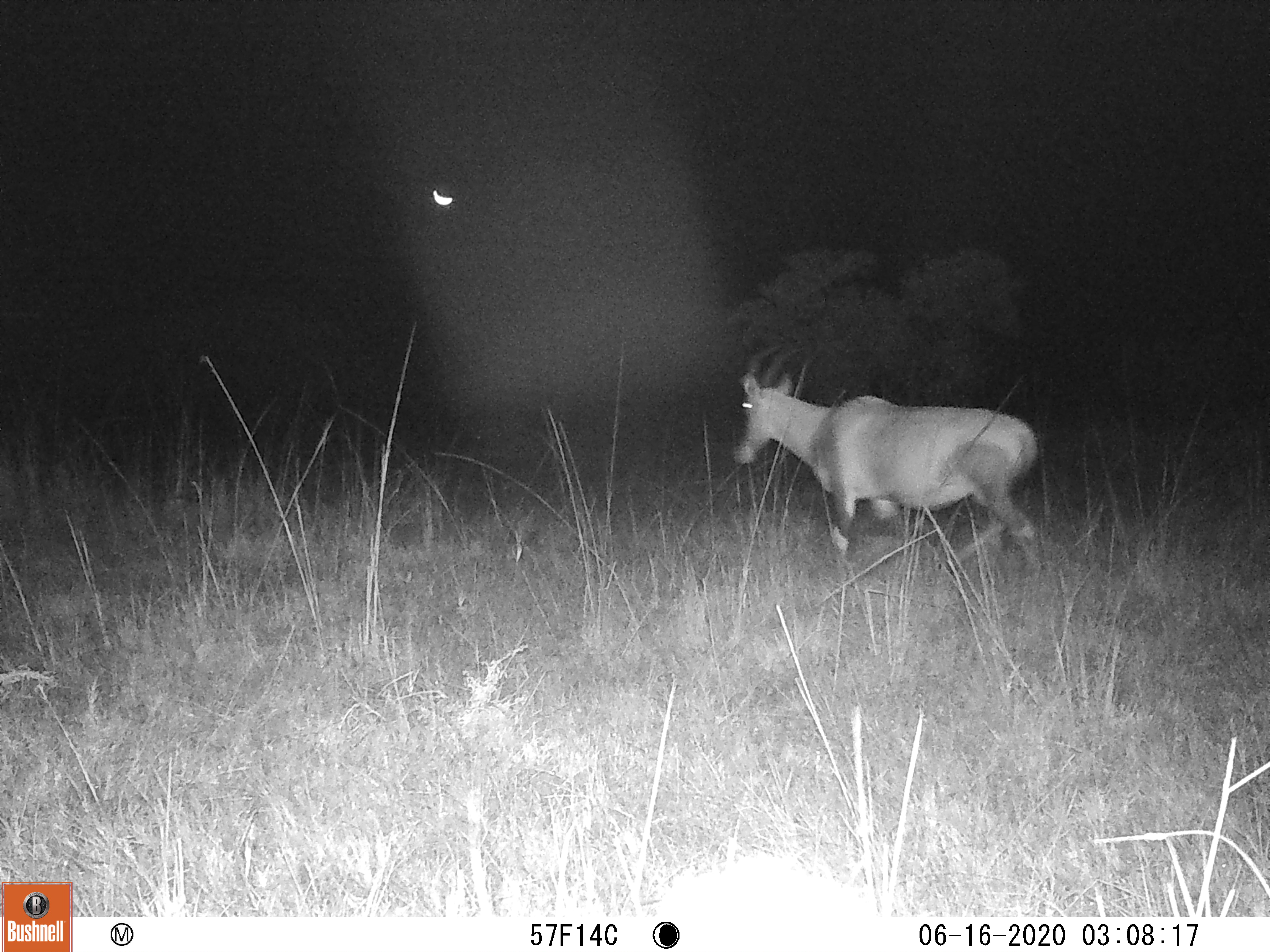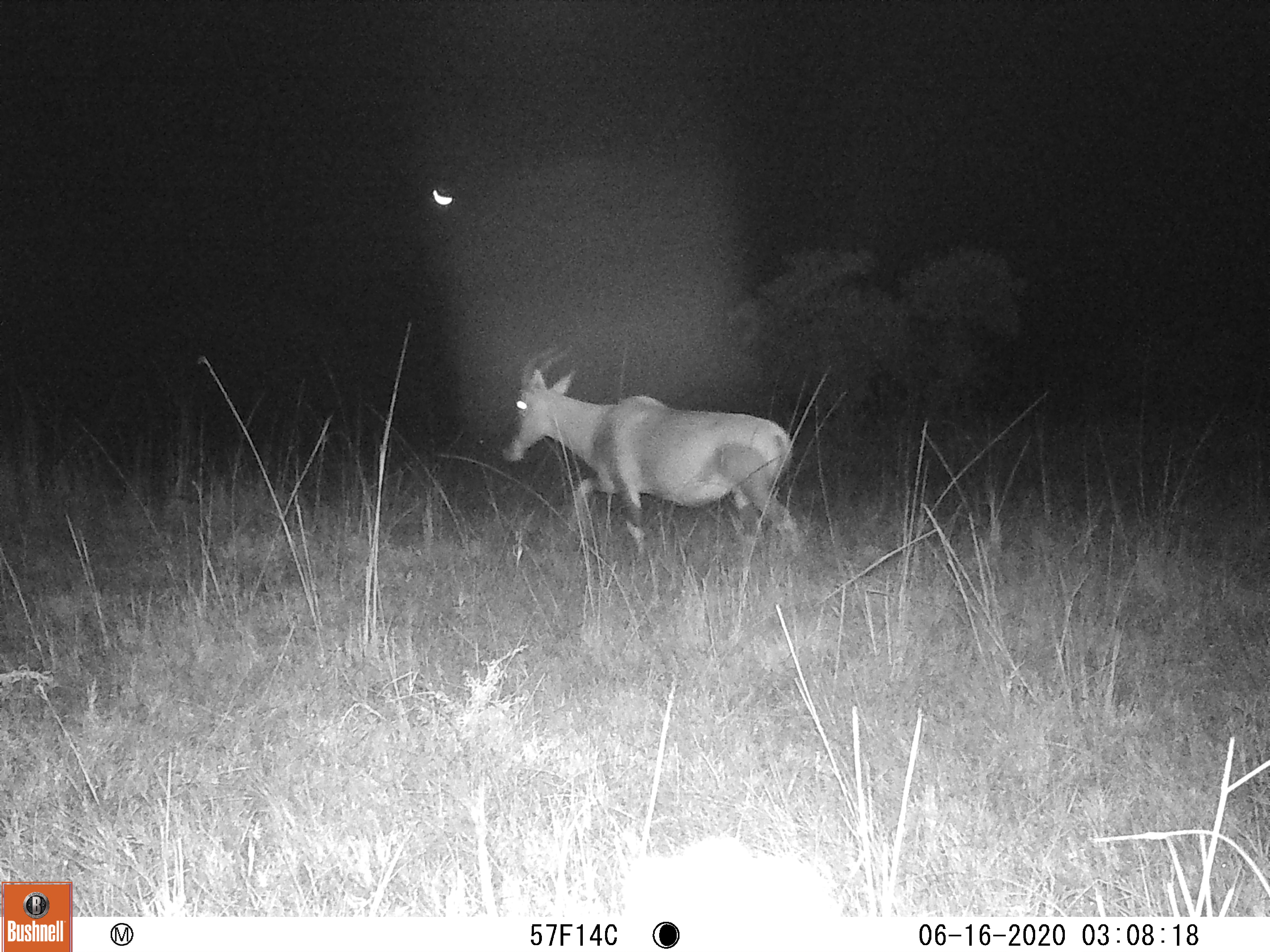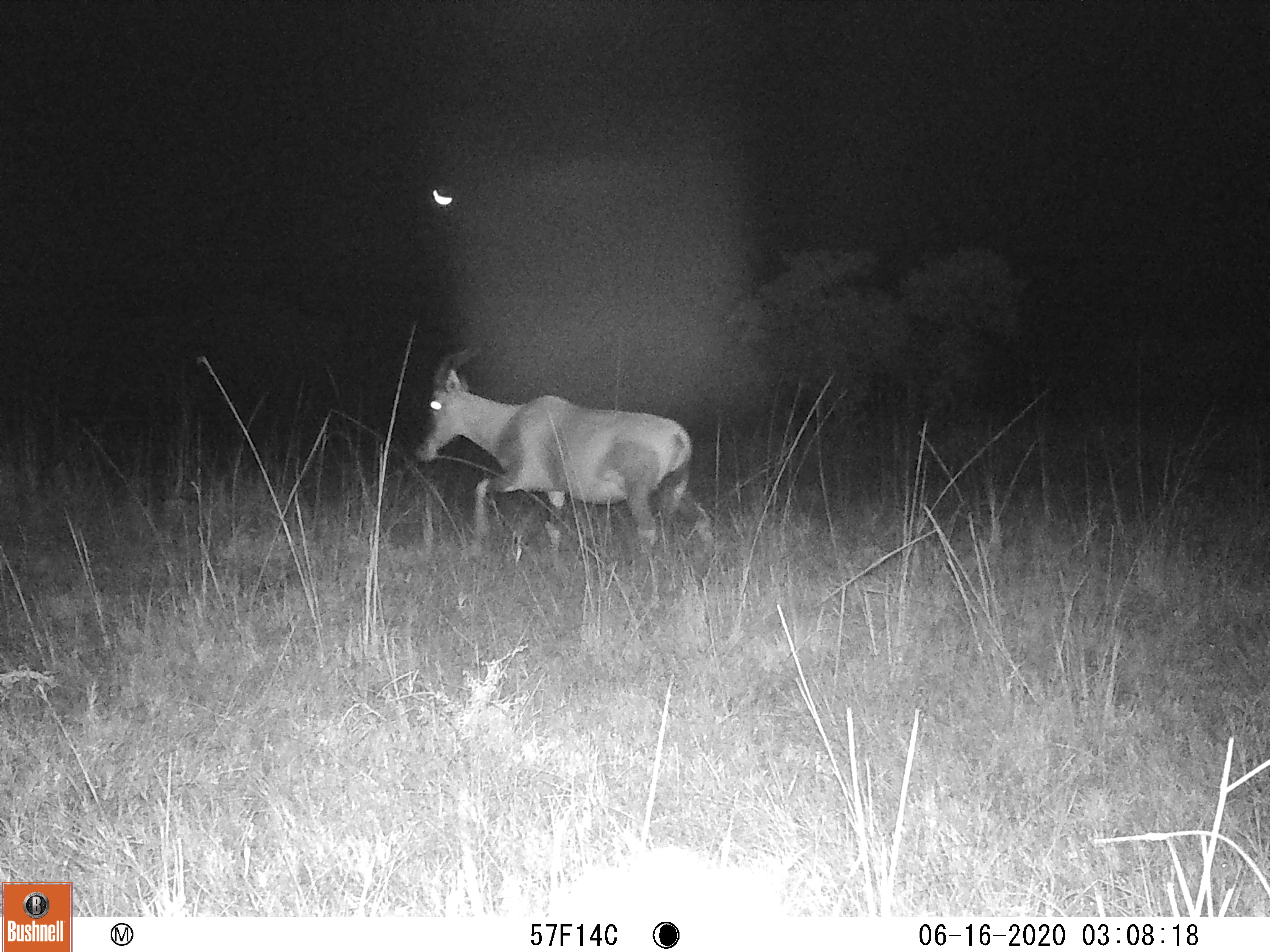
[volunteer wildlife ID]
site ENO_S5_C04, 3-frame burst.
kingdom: Animalia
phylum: Chordata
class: Mammalia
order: Artiodactyla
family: Bovidae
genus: Damaliscus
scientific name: Damaliscus lunatus jimela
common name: topi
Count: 1.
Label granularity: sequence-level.